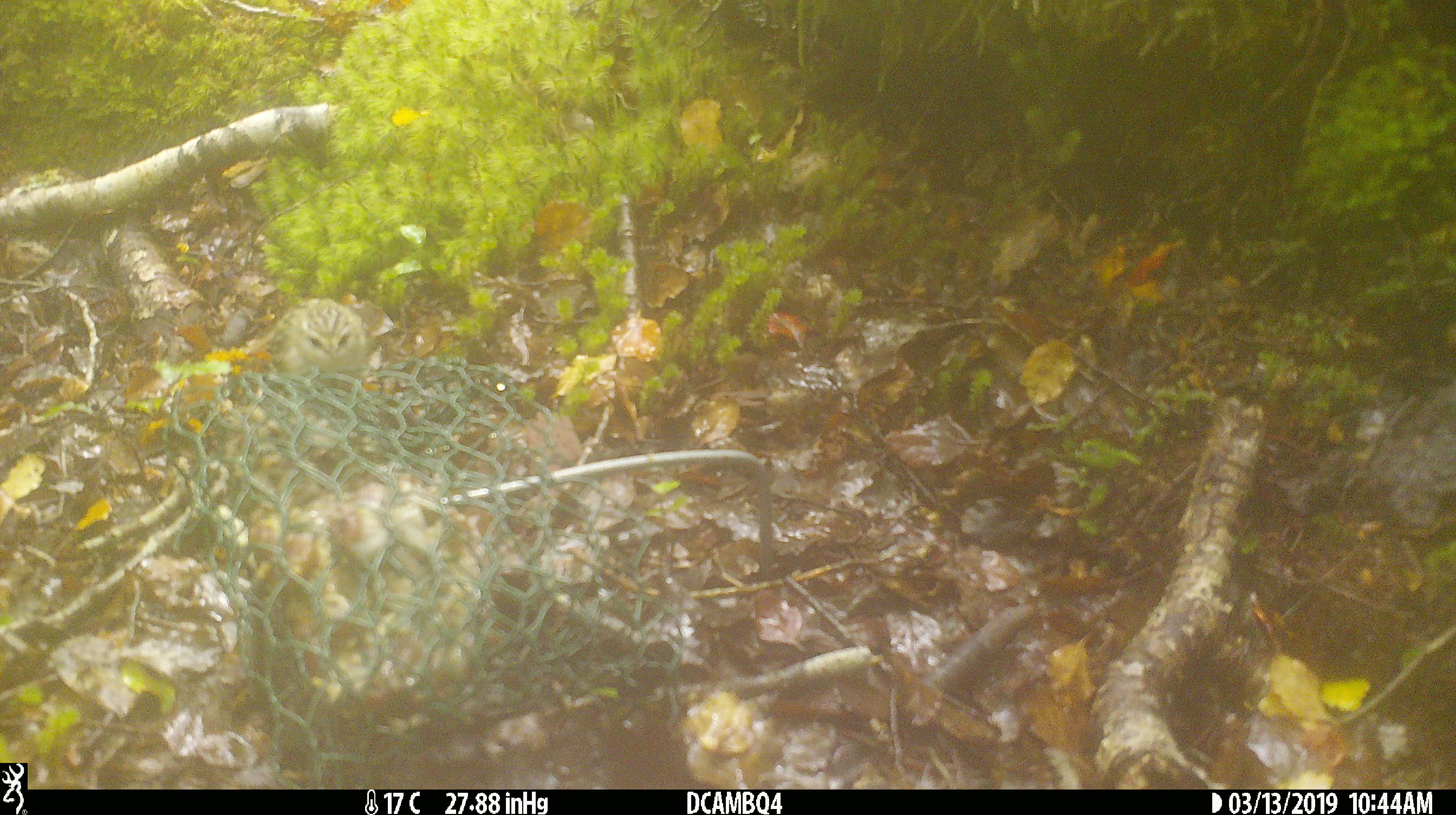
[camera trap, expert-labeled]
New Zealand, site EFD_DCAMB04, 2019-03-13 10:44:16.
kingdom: Animalia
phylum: Chordata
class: Aves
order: Passeriformes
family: Acanthisittidae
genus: Acanthisitta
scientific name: Acanthisitta chloris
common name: rifleman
Rifleman (Acanthisitta chloris).